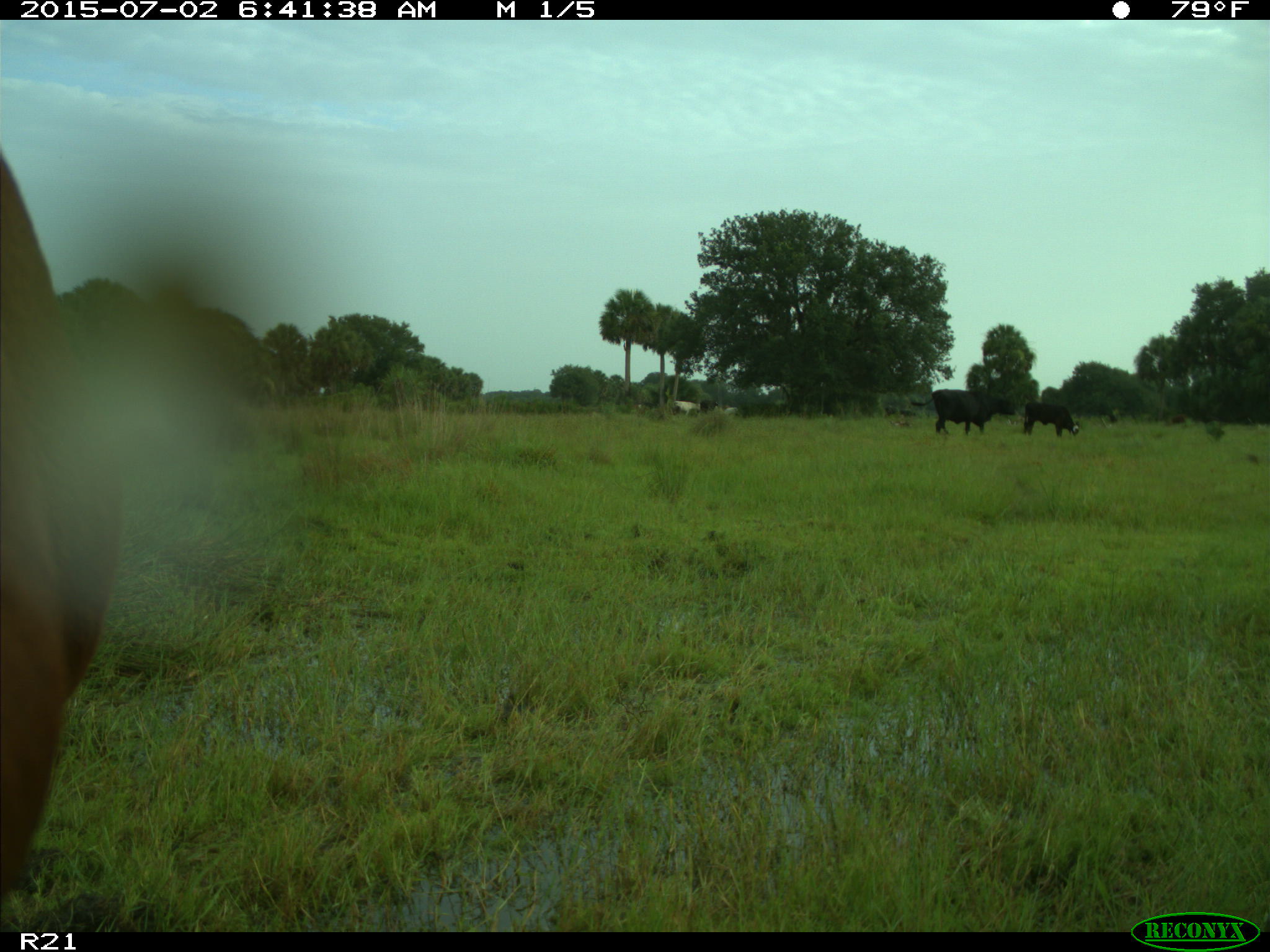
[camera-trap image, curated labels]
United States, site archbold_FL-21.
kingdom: Animalia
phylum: Chordata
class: Mammalia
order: Artiodactyla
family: Bovidae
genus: Bos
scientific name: Bos taurus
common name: domestic cow